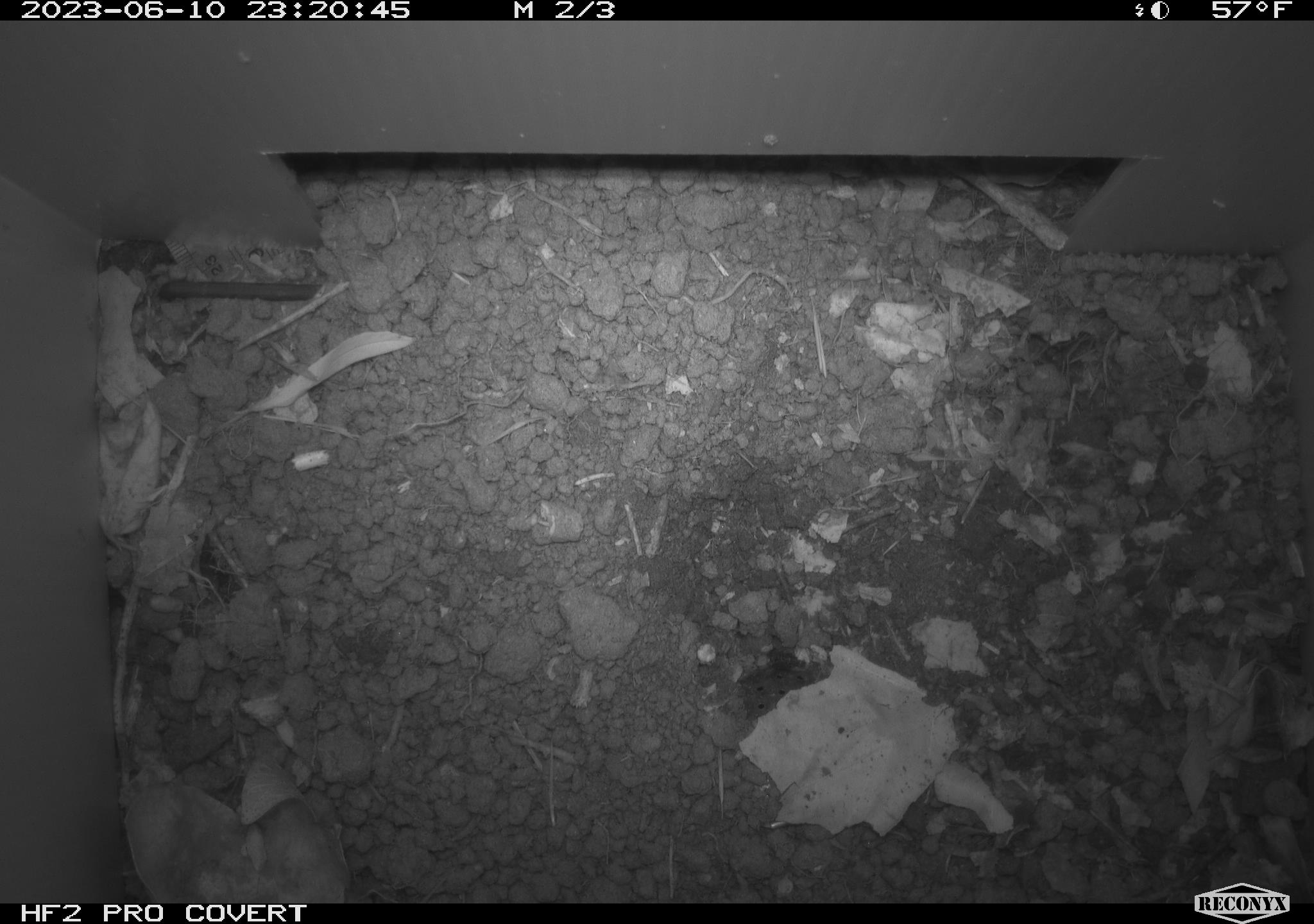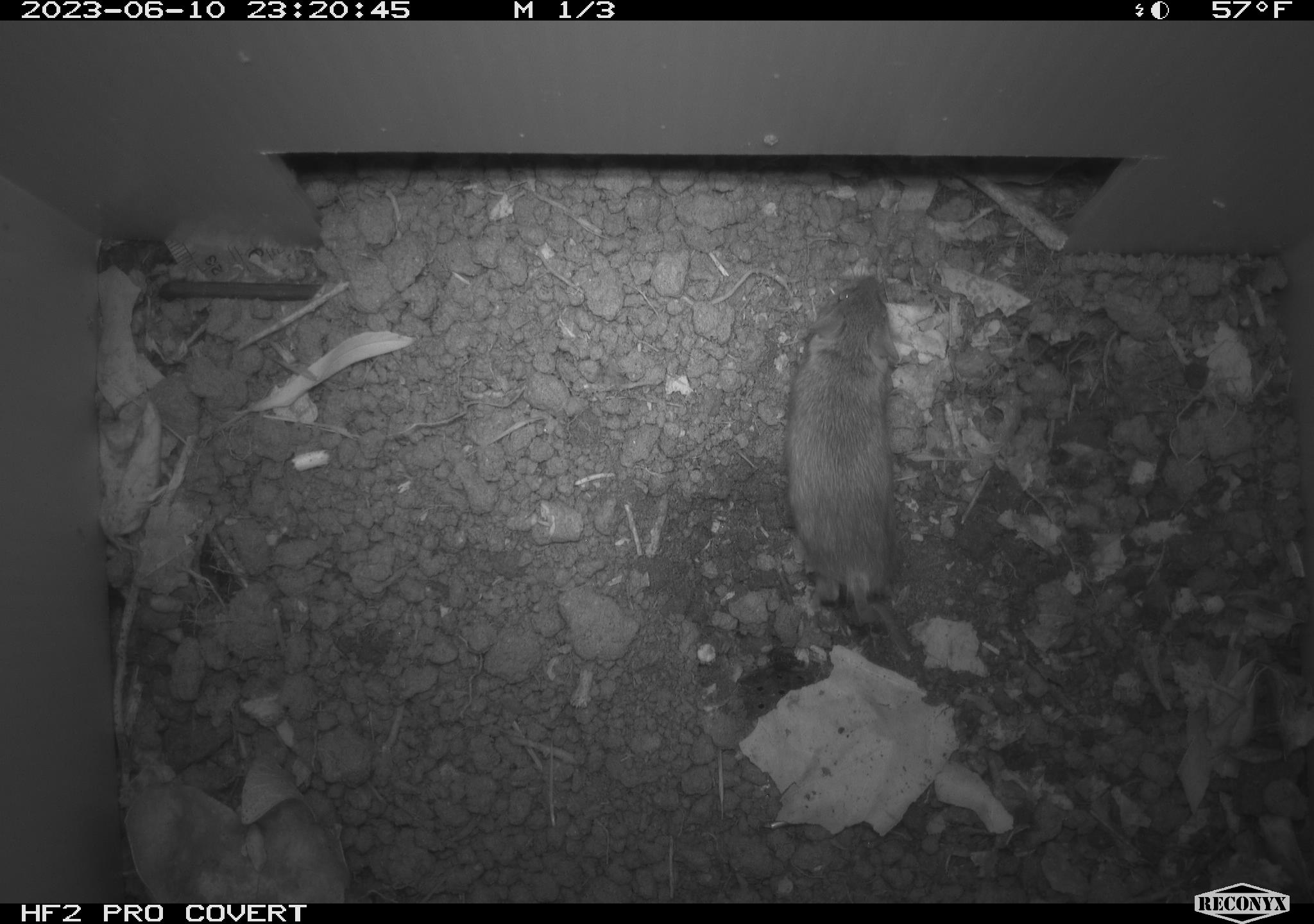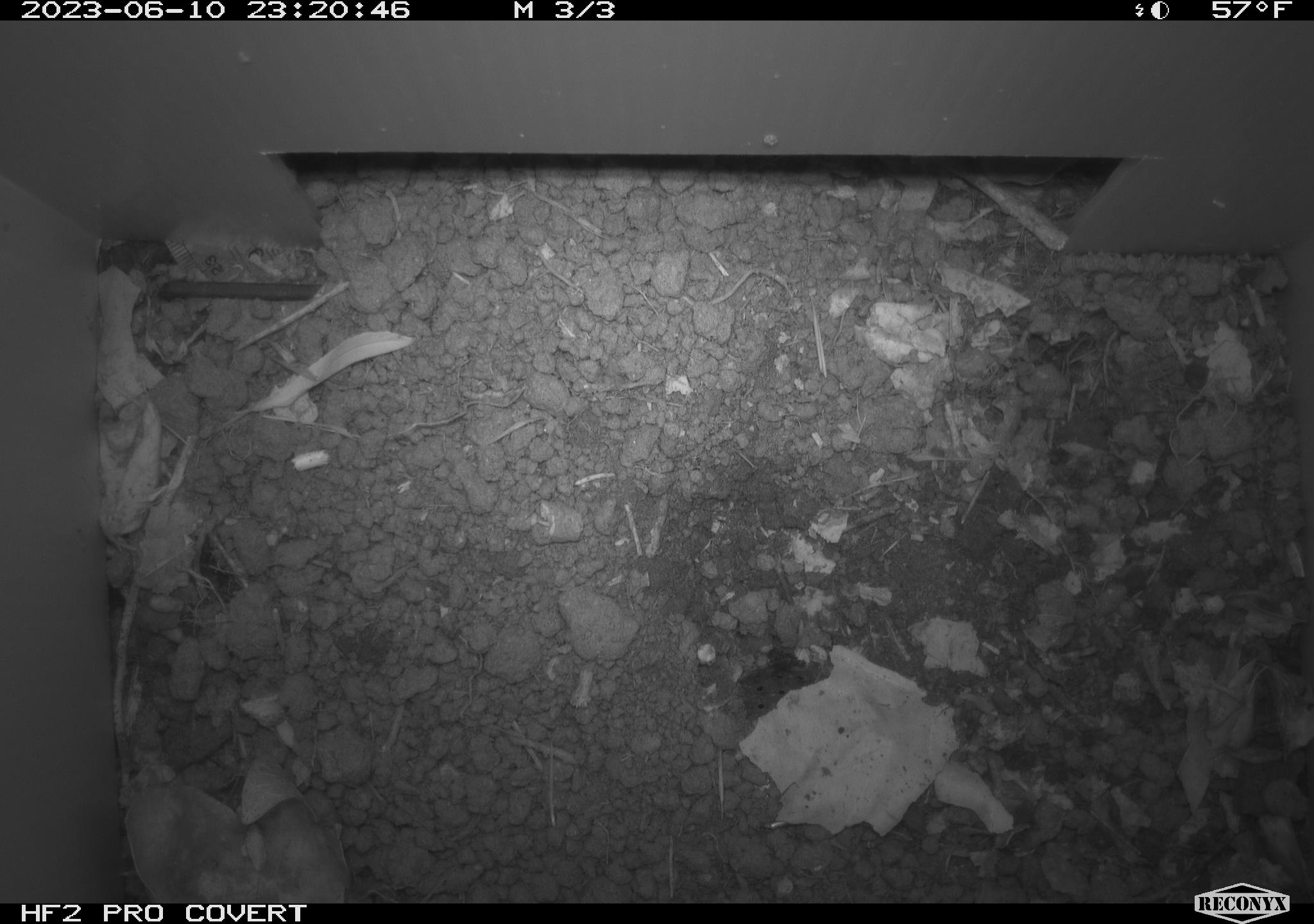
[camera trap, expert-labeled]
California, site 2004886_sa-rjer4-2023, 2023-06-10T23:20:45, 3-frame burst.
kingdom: Animalia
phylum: Chordata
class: Mammalia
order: Rodentia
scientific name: Rodentia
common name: mouse species